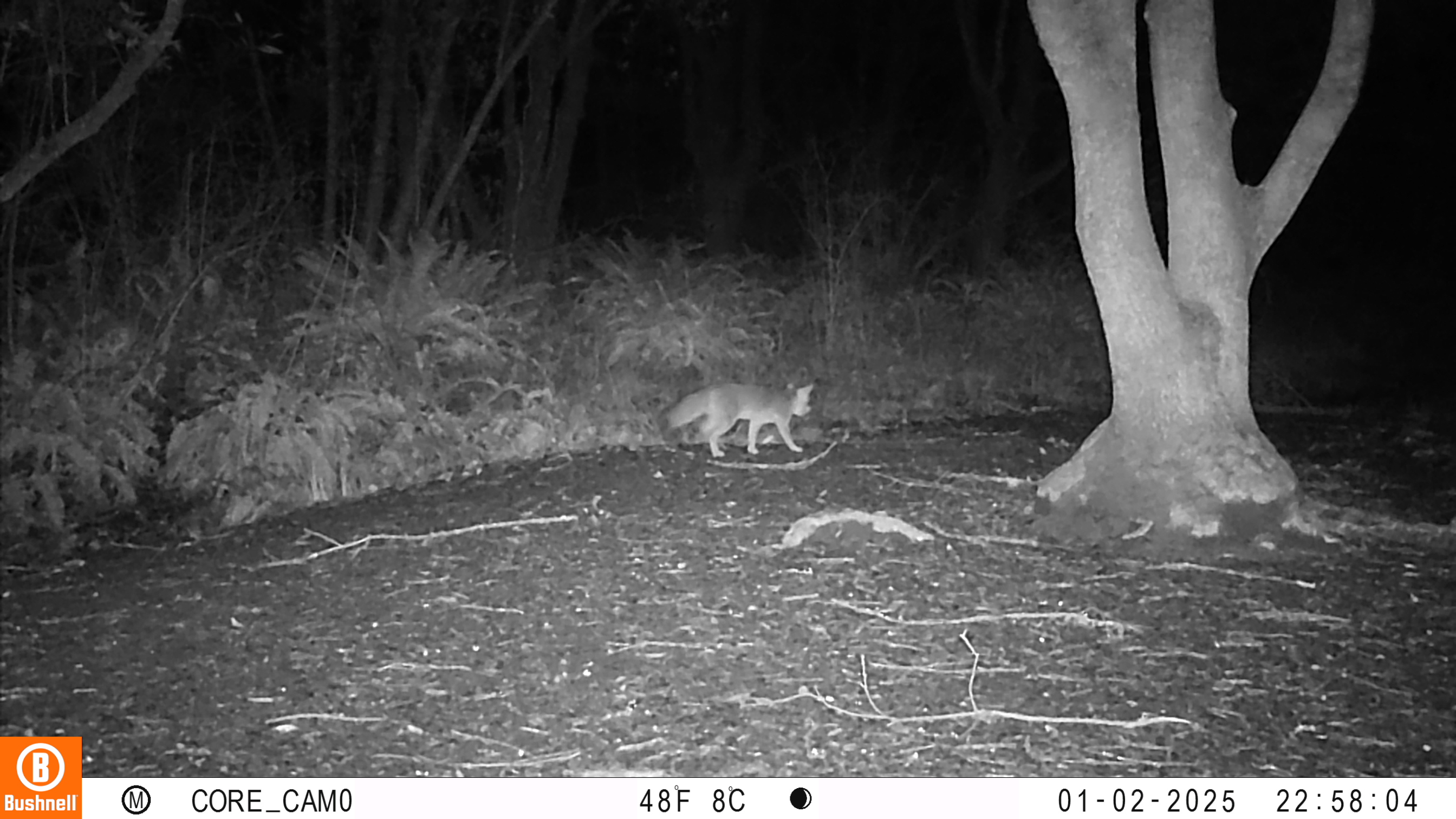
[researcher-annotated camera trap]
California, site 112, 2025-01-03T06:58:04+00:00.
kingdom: Animalia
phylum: Chordata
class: Mammalia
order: Carnivora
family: Canidae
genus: Urocyon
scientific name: Urocyon cinereoargenteus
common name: gray fox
Gray fox (Urocyon cinereoargenteus).